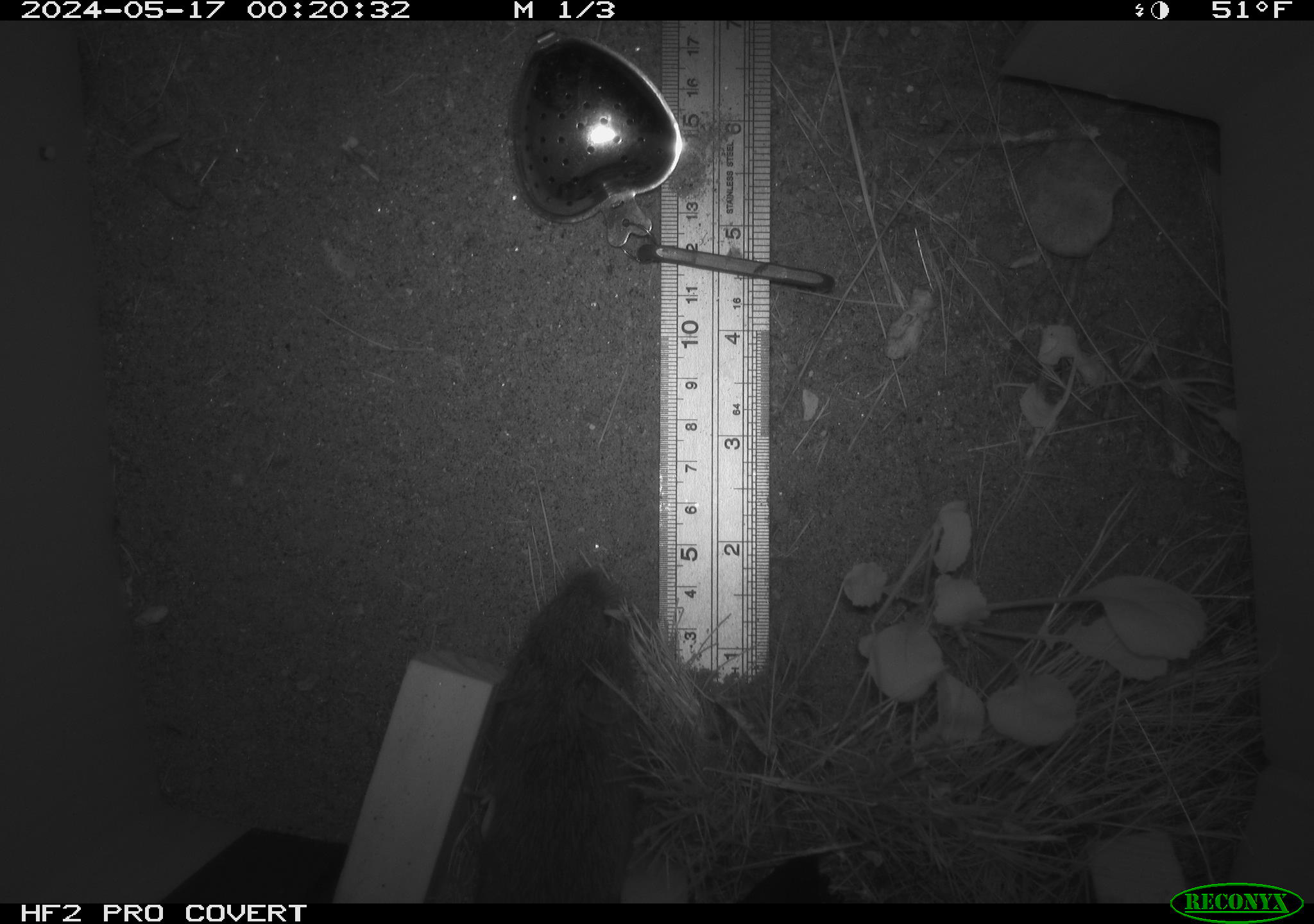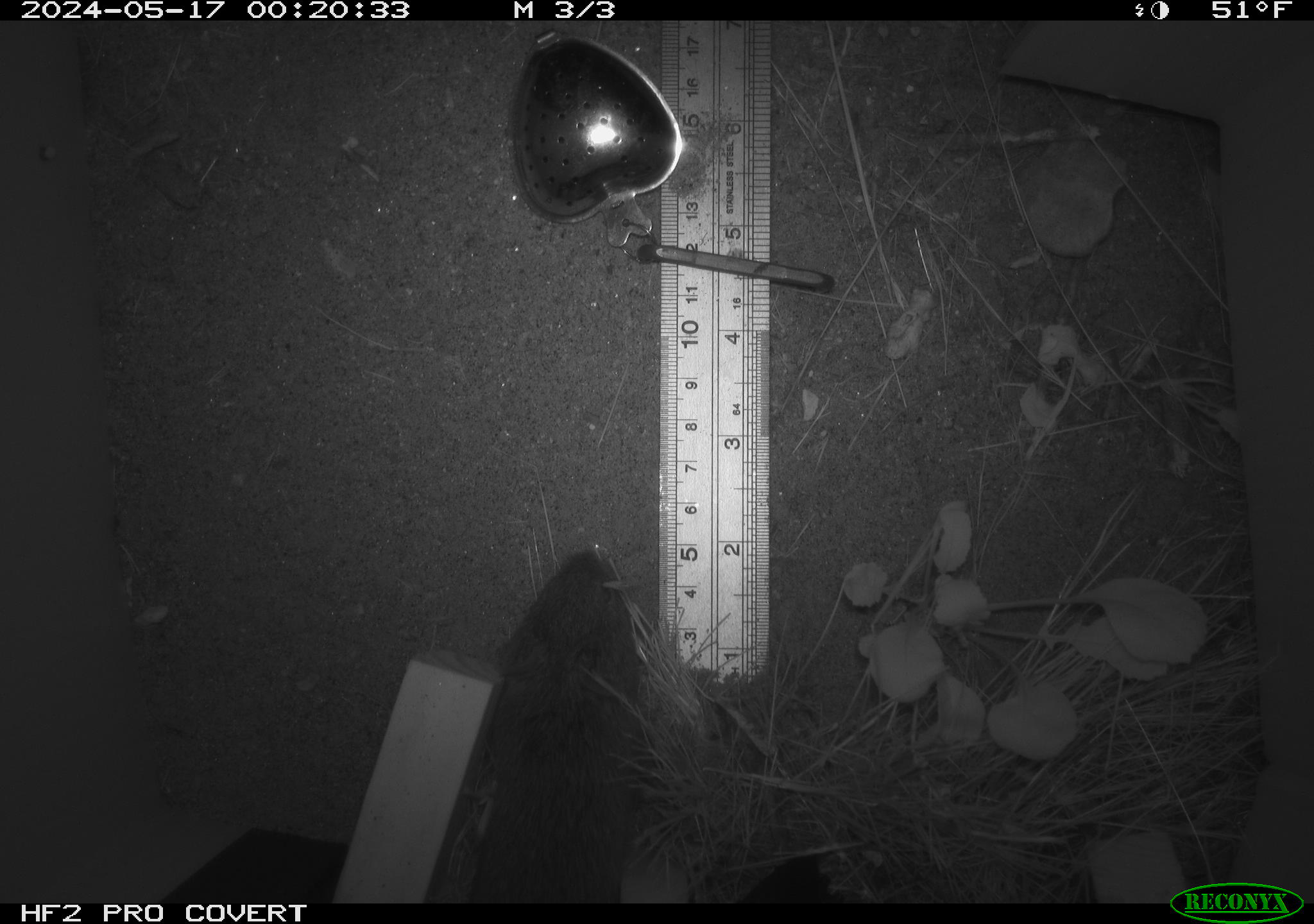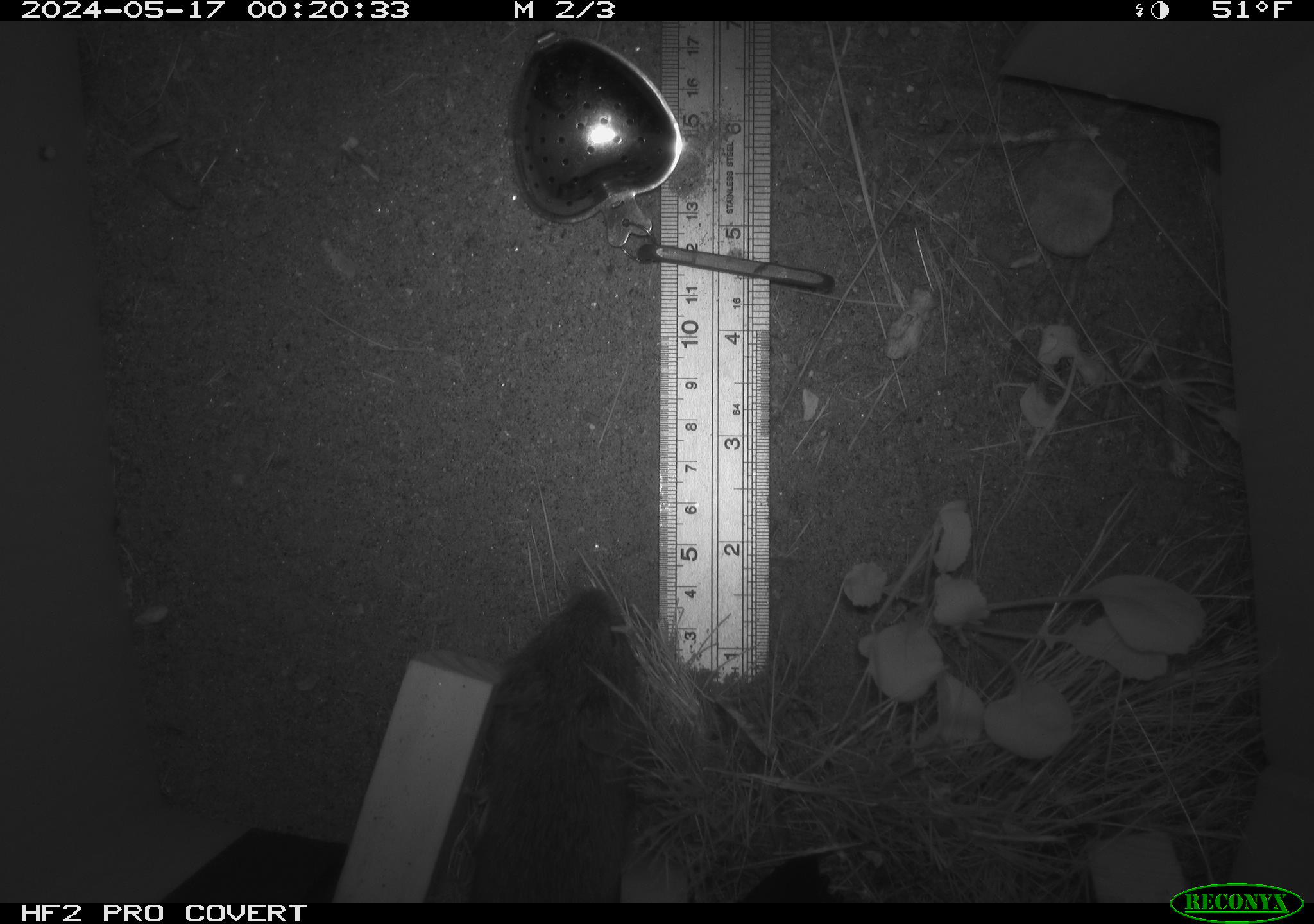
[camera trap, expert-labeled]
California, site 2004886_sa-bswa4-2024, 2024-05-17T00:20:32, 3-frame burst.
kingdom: Animalia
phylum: Chordata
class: Mammalia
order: Rodentia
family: Cricetidae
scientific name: Arvicolinae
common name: voles, lemmings, and muskrats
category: arvicolinae subfamily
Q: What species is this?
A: Arvicolinae subfamily (voles, lemmings, and muskrats) (Arvicolinae).